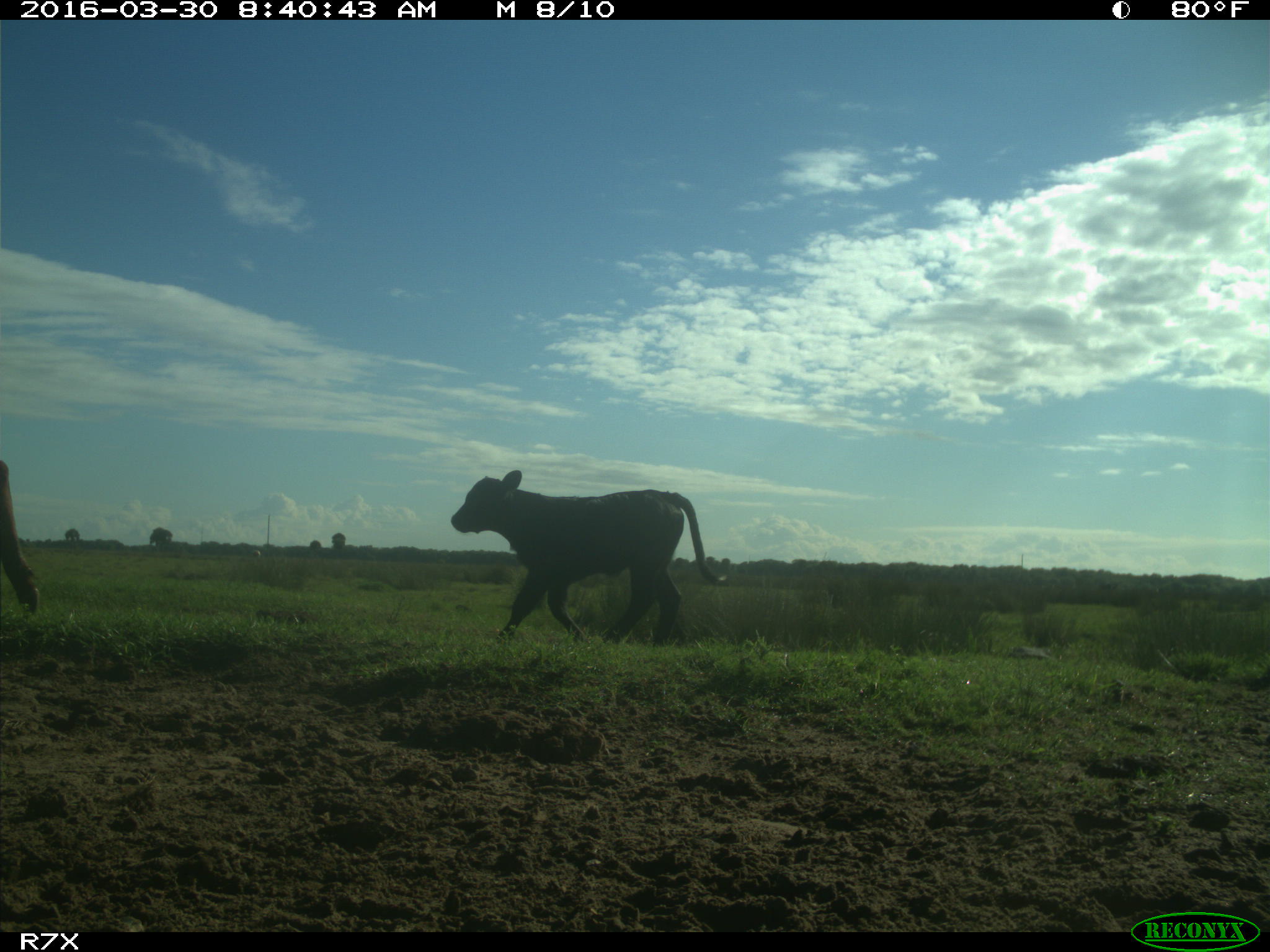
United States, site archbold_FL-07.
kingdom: Animalia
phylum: Chordata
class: Mammalia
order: Artiodactyla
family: Bovidae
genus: Bos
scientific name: Bos taurus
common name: domestic cow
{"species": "Bos taurus (domestic cow)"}